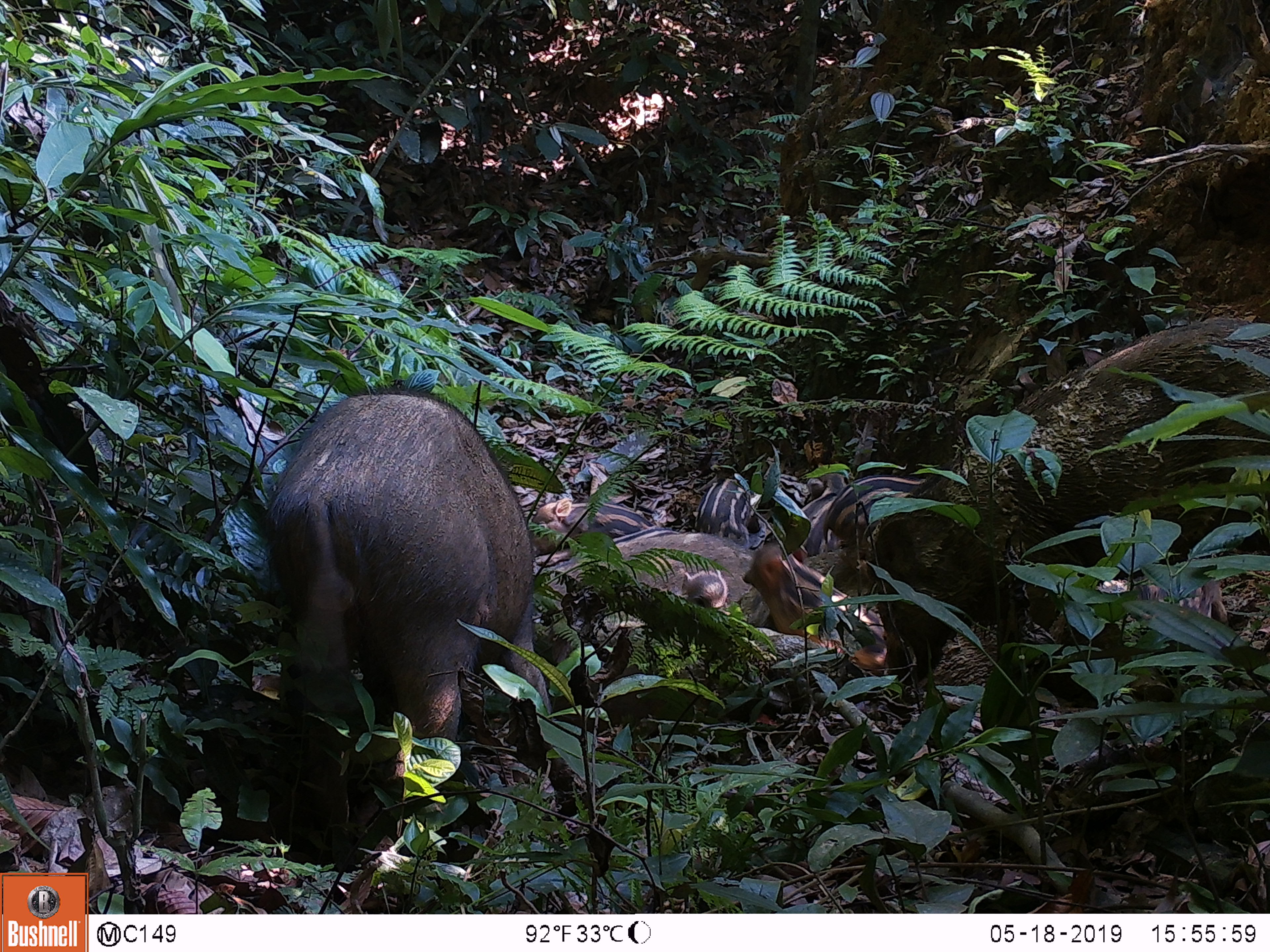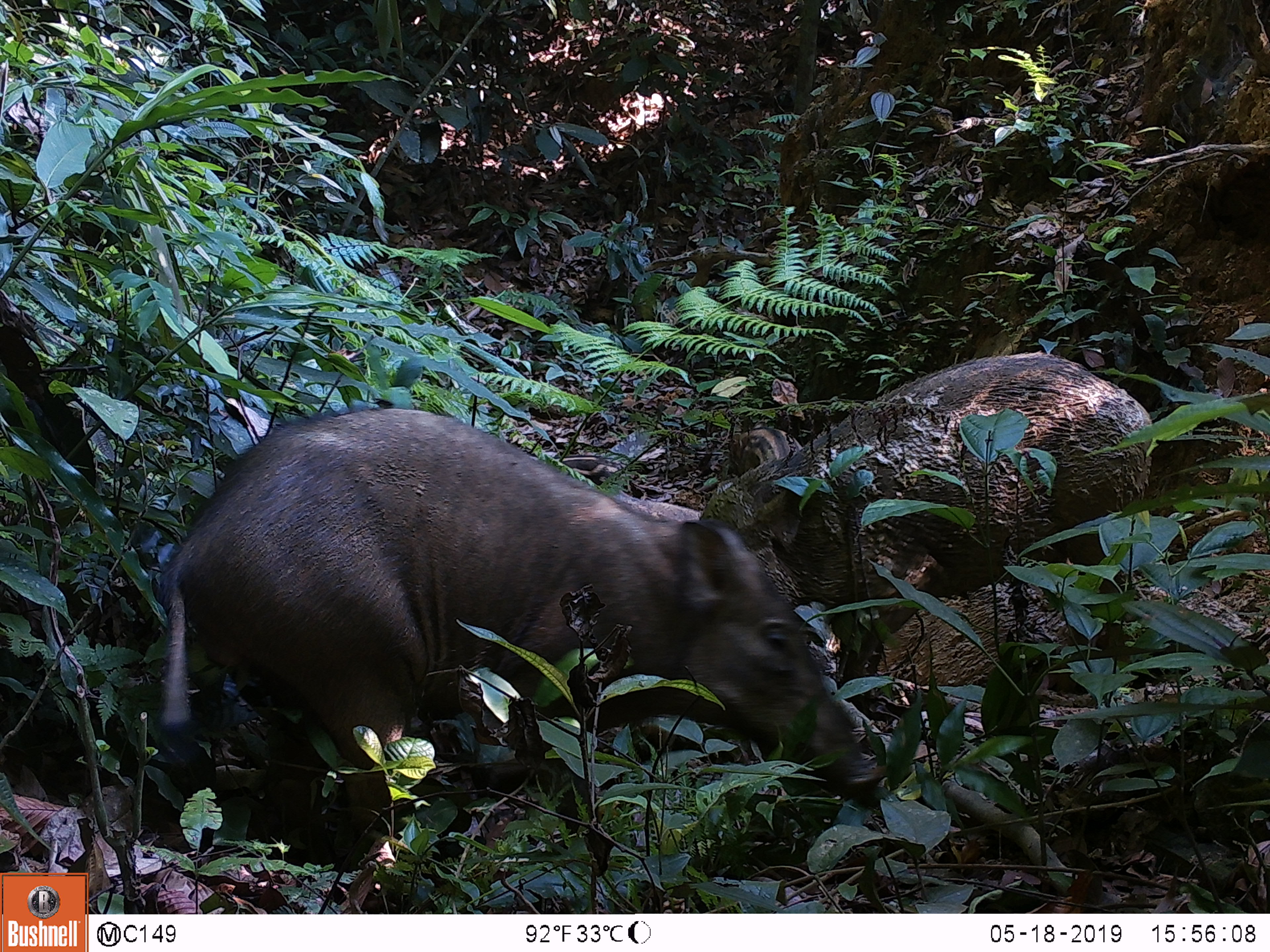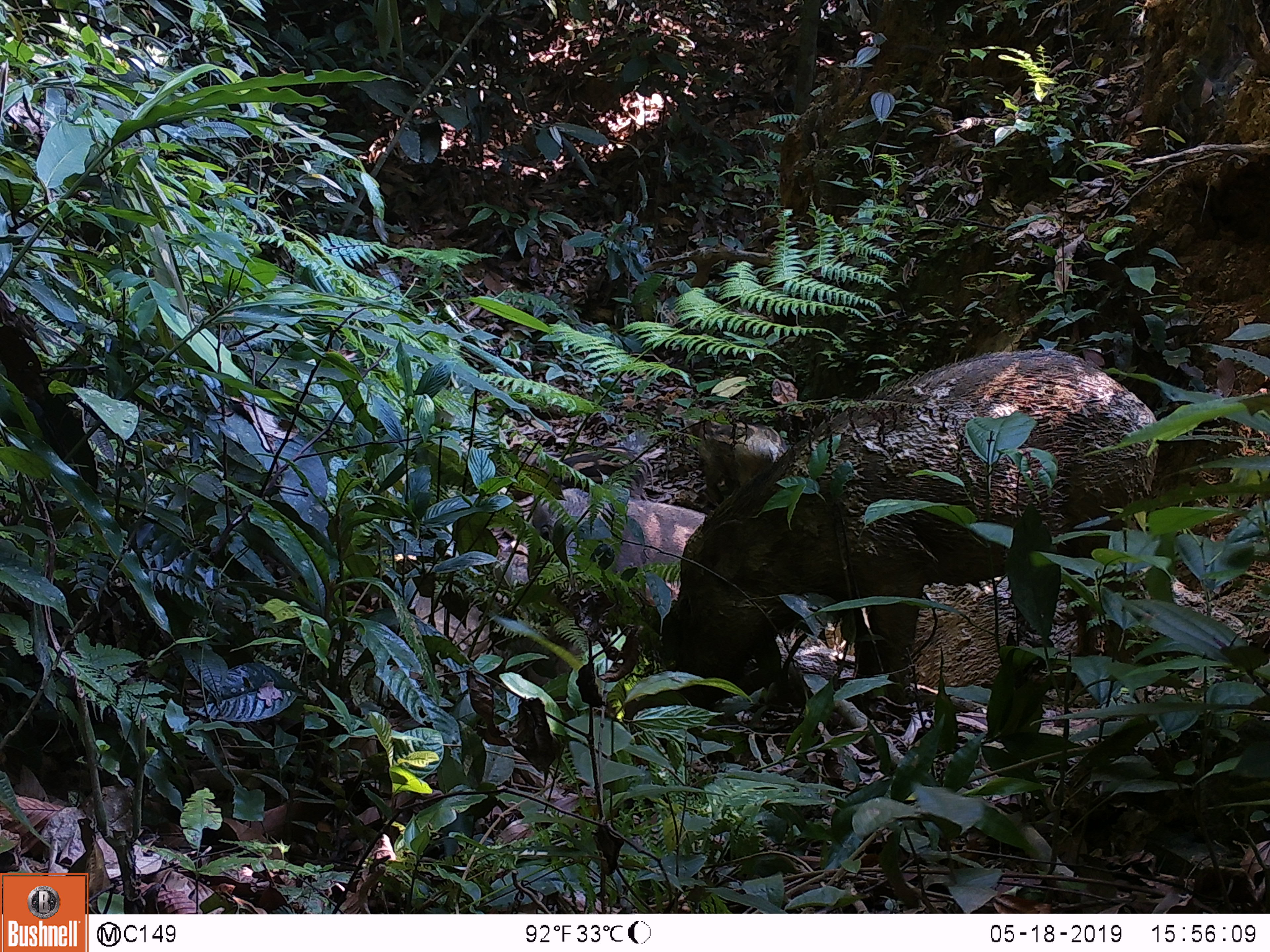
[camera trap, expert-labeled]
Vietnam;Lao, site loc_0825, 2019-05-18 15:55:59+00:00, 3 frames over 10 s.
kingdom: Animalia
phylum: Chordata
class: Mammalia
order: Artiodactyla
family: Suidae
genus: Sus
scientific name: Sus scrofa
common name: eurasian wild pig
Eurasian wild pig (Sus scrofa). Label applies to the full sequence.